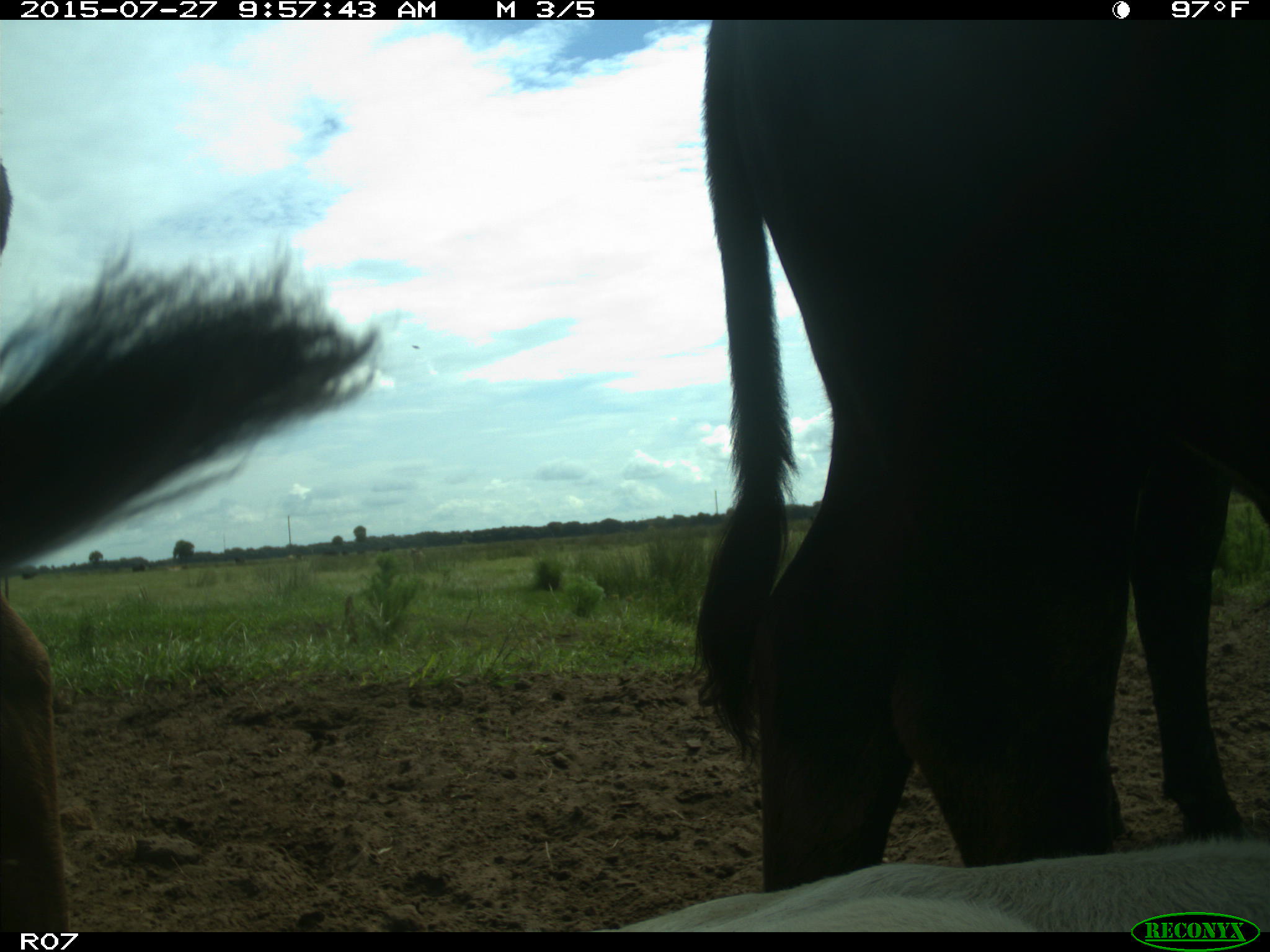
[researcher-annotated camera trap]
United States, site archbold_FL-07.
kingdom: Animalia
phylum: Chordata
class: Mammalia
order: Artiodactyla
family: Bovidae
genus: Bos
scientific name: Bos taurus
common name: domestic cow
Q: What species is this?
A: Bos taurus (domestic cow).